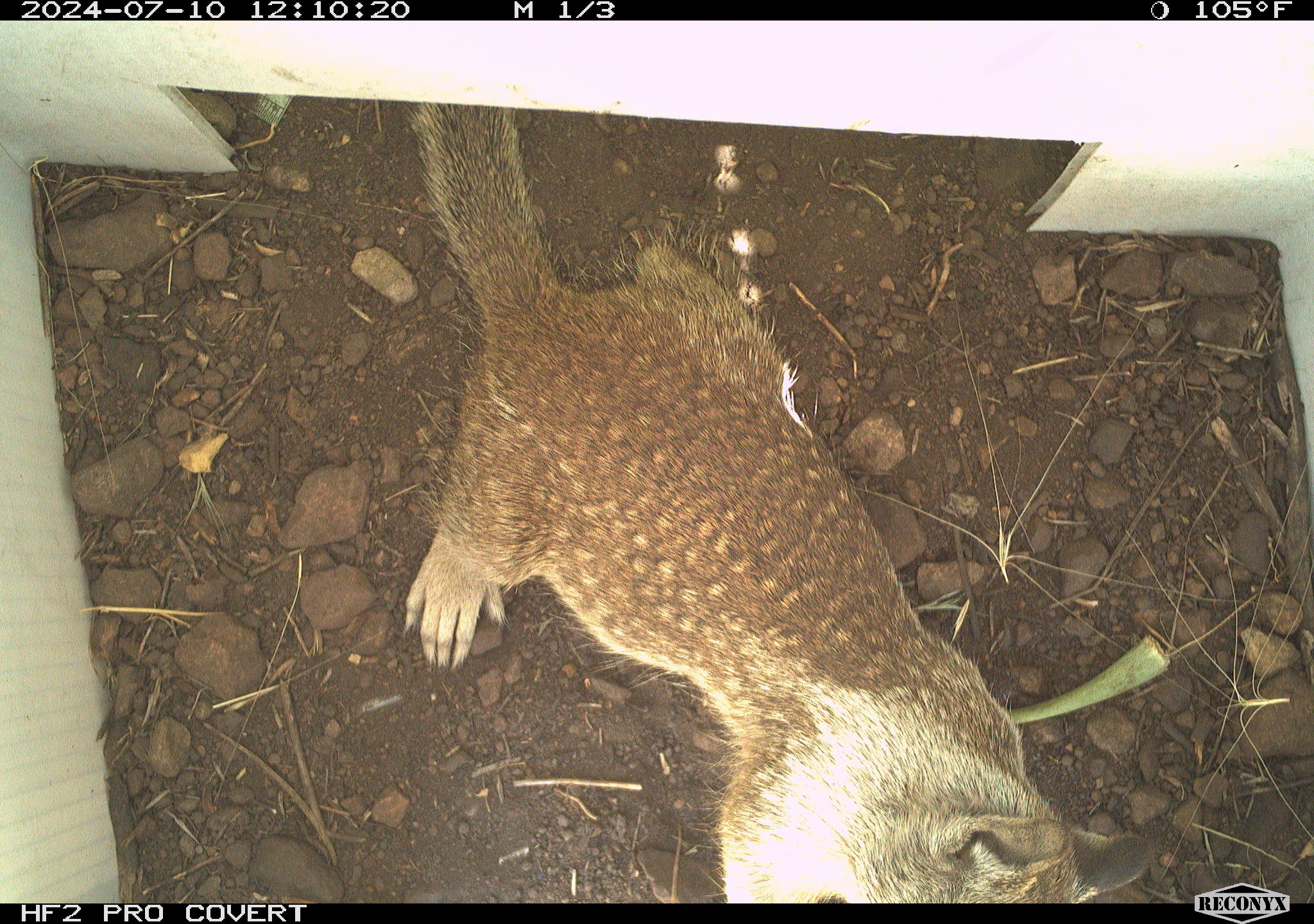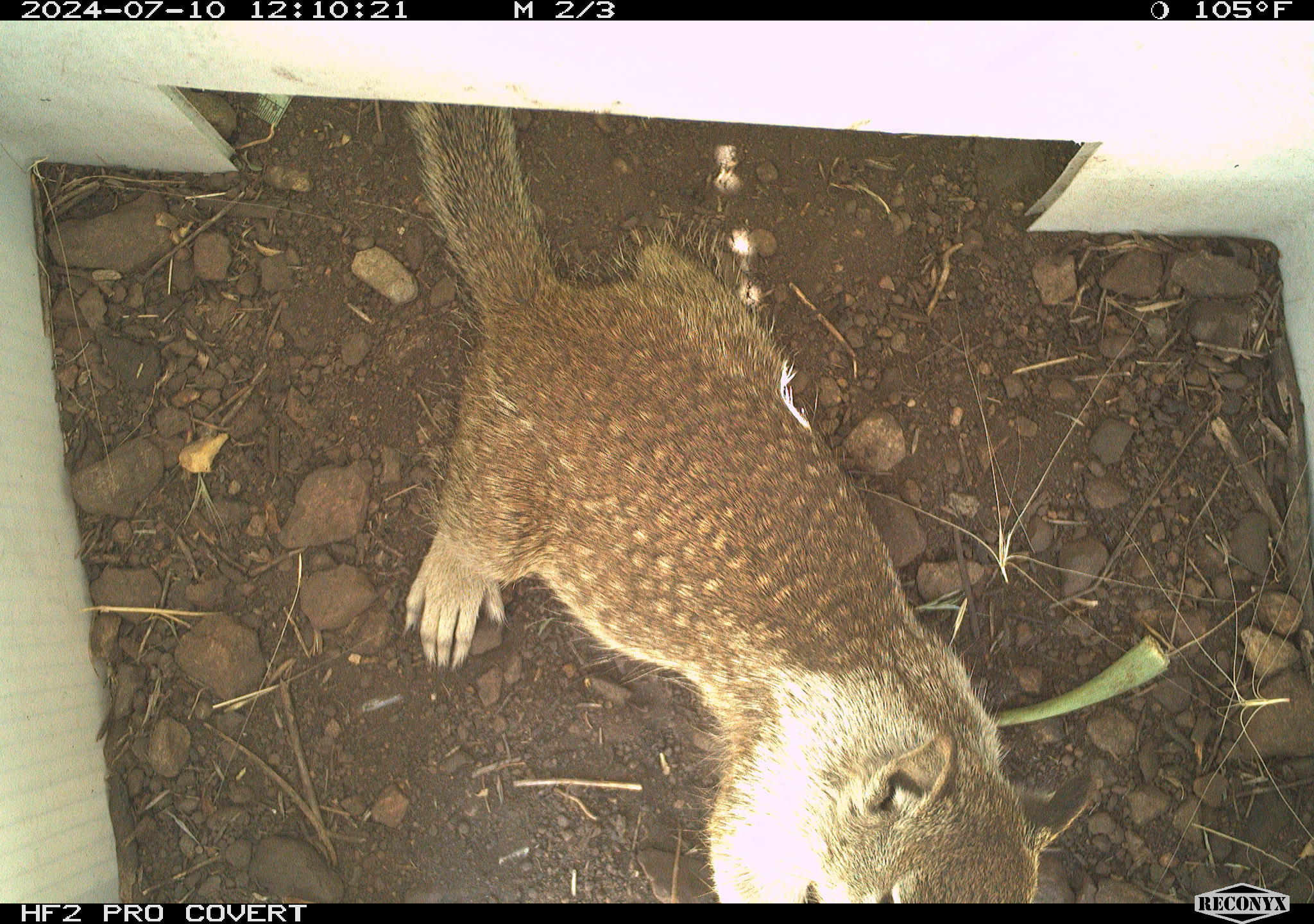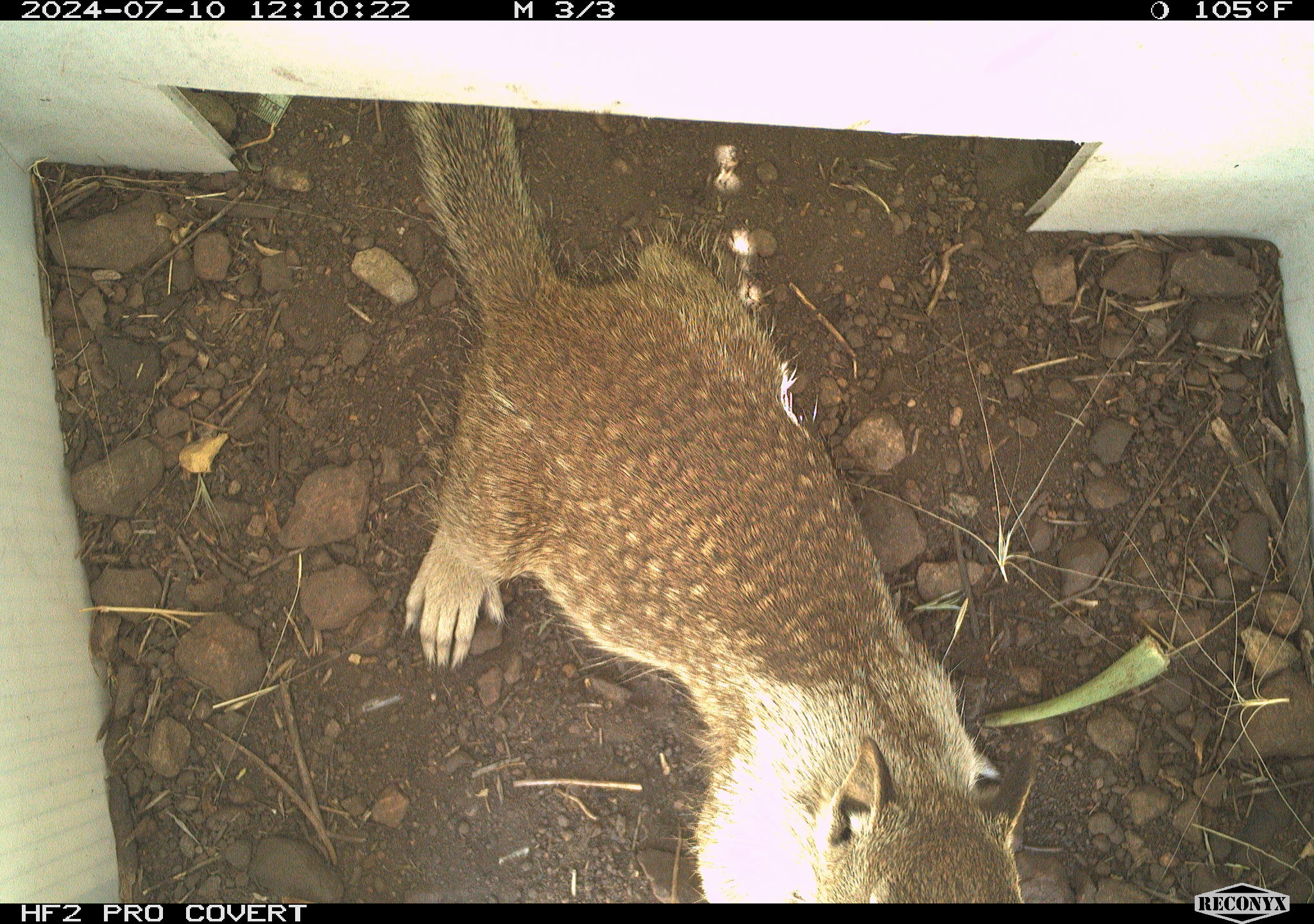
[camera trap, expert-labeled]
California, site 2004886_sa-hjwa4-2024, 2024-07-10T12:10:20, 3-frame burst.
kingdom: Animalia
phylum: Chordata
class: Mammalia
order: Rodentia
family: Sciuridae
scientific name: Sciuridae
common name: squirrels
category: sciuridae family